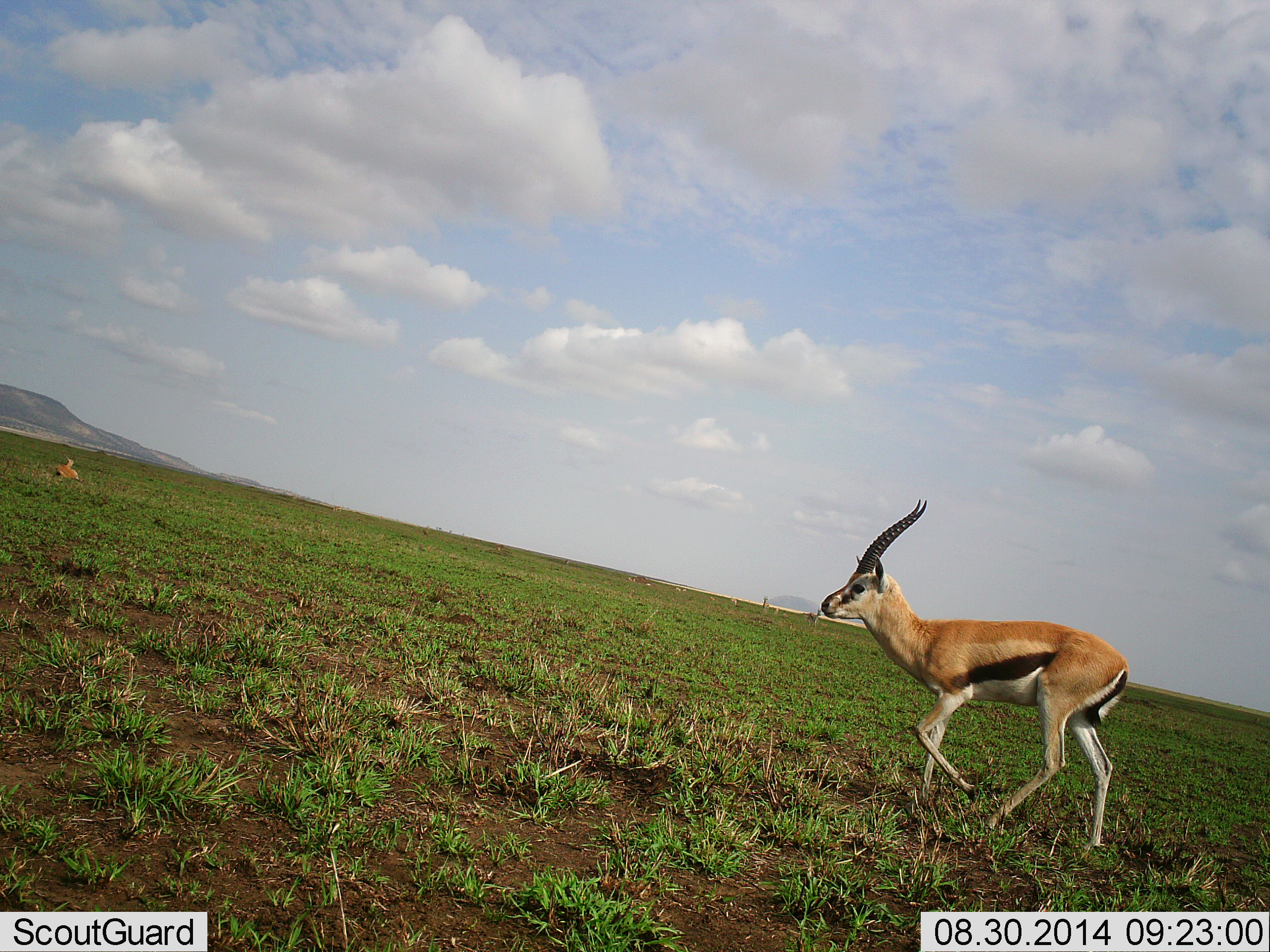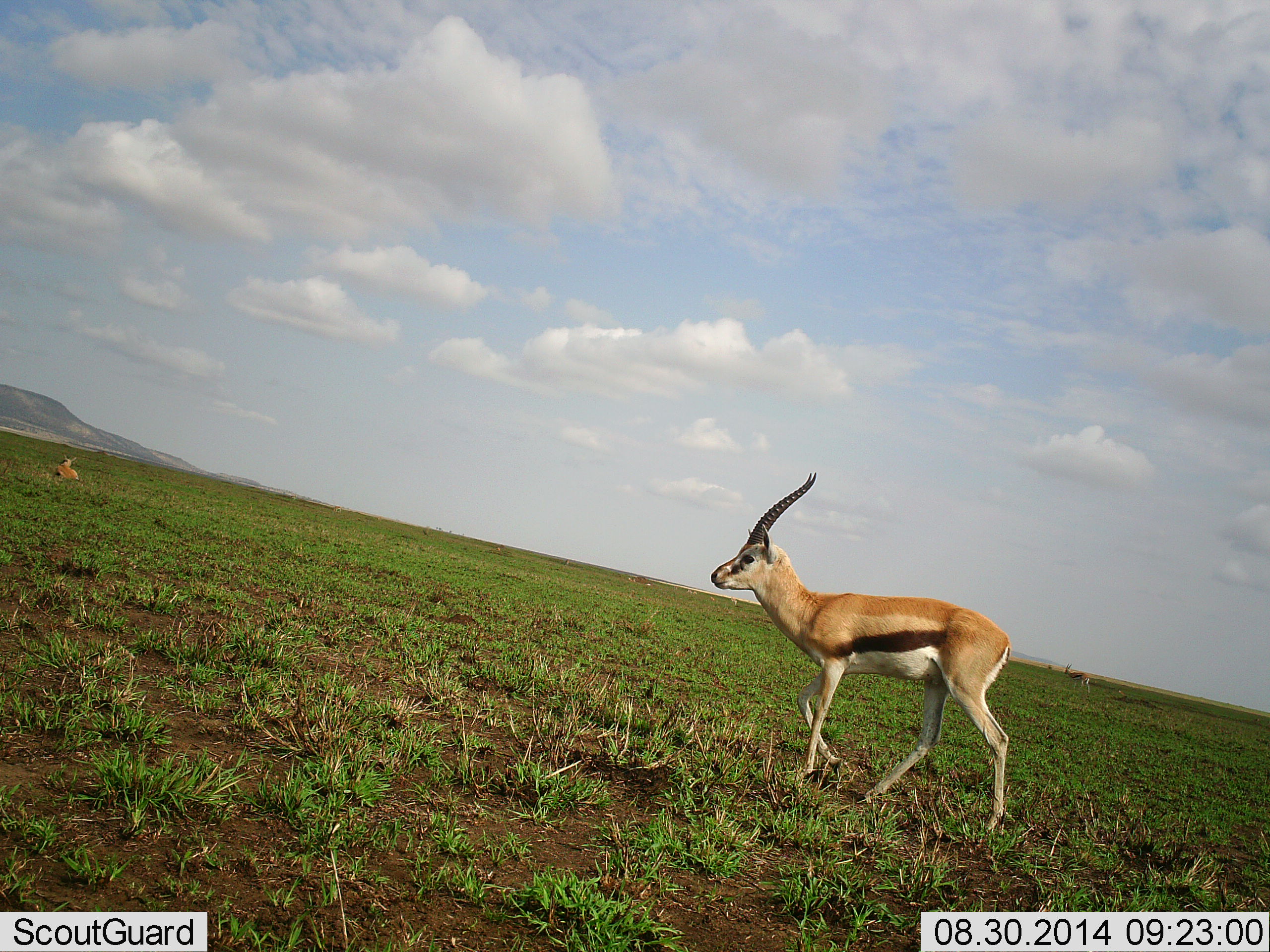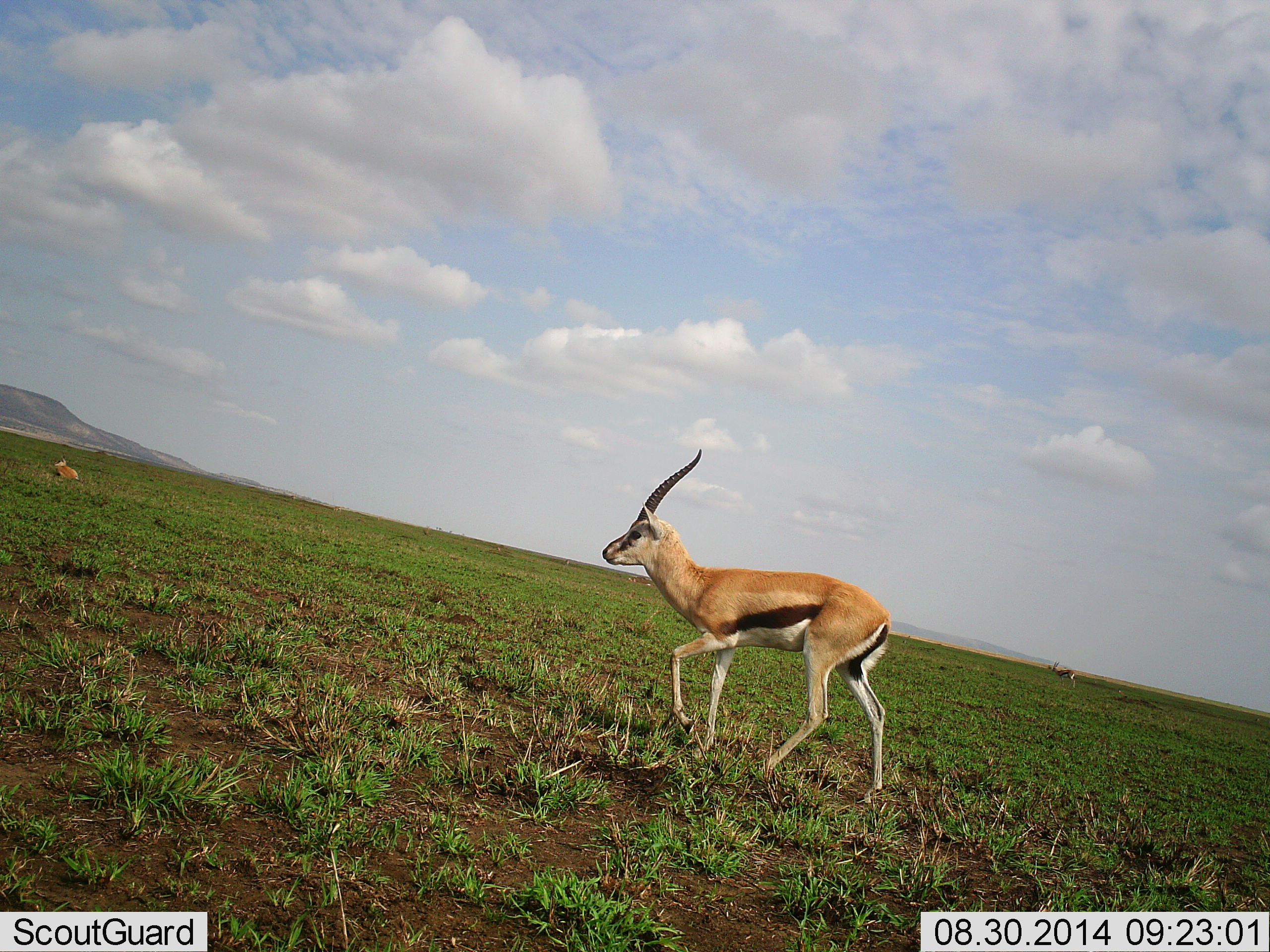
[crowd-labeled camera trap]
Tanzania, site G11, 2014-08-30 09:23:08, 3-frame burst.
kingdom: Animalia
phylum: Chordata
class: Mammalia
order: Artiodactyla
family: Bovidae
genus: Eudorcas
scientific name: Eudorcas thomsonii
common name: thomson's gazelle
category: gazellethomsons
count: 3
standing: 40%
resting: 60%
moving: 90%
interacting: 0%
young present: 0%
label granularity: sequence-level